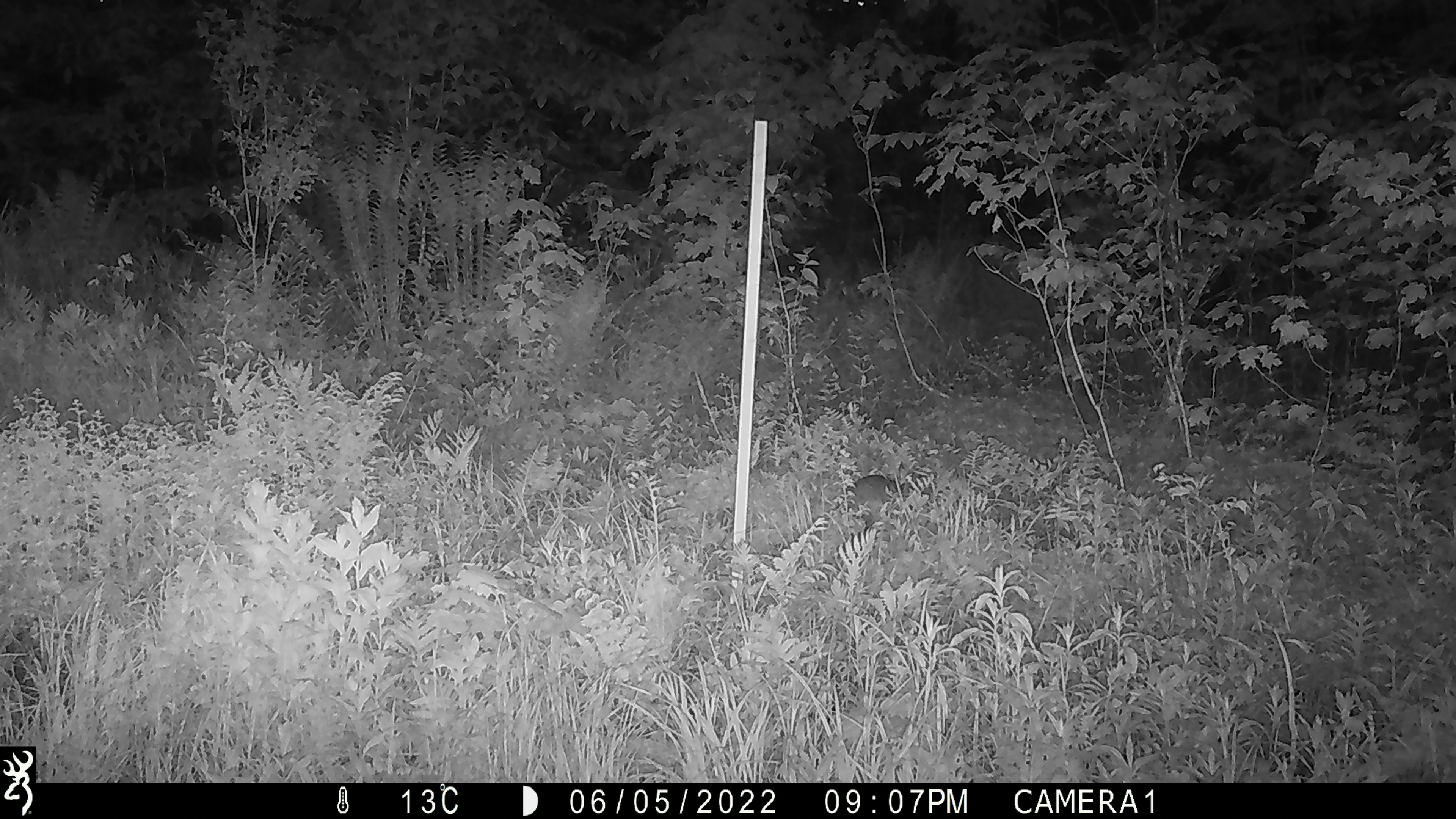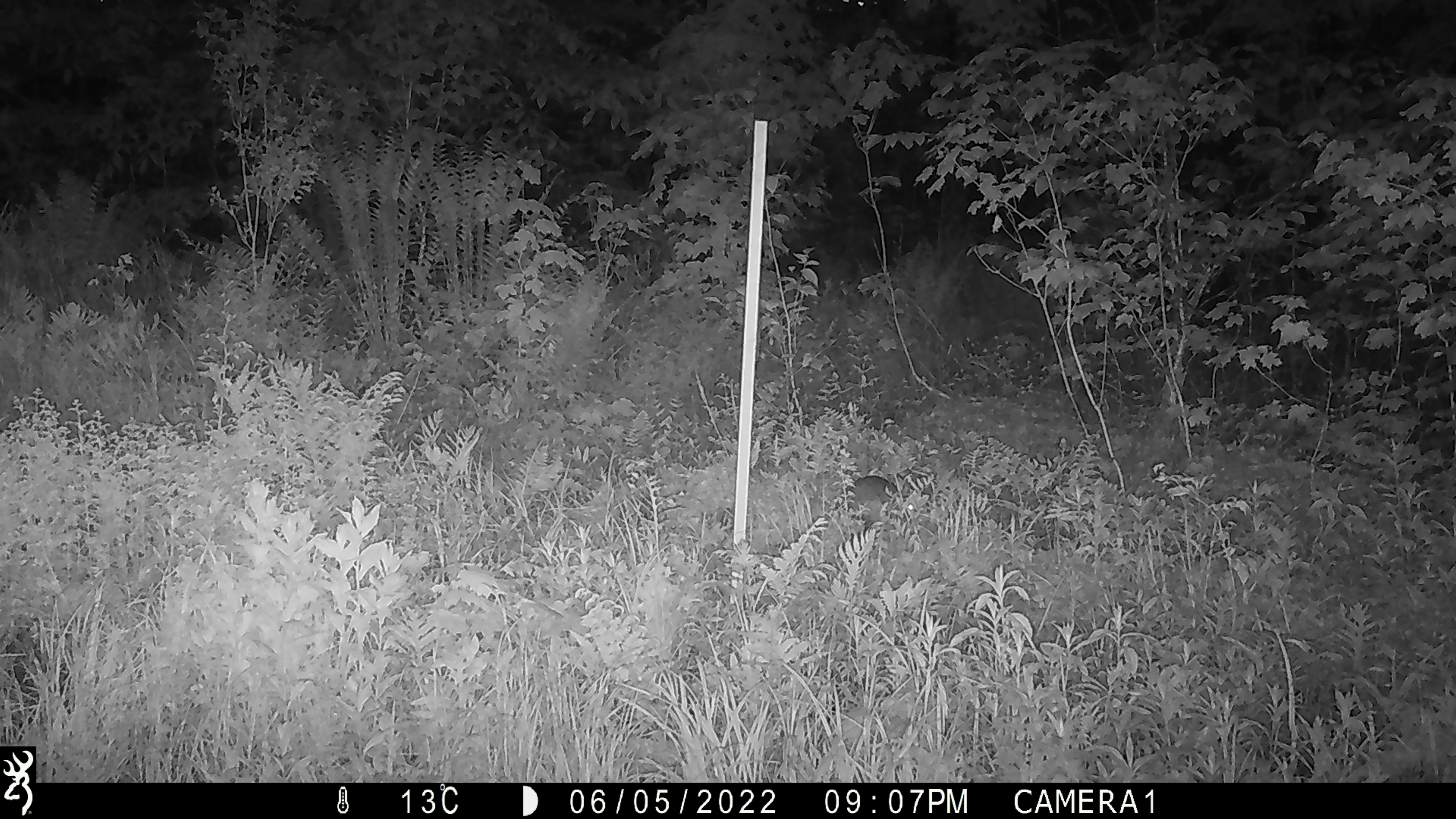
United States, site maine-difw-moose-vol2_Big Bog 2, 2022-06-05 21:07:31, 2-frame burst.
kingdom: Animalia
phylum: Chordata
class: Mammalia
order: Lagomorpha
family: Leporidae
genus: Lepus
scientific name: Lepus americanus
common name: snowshoe hare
Snowshoe hare (Lepus americanus).